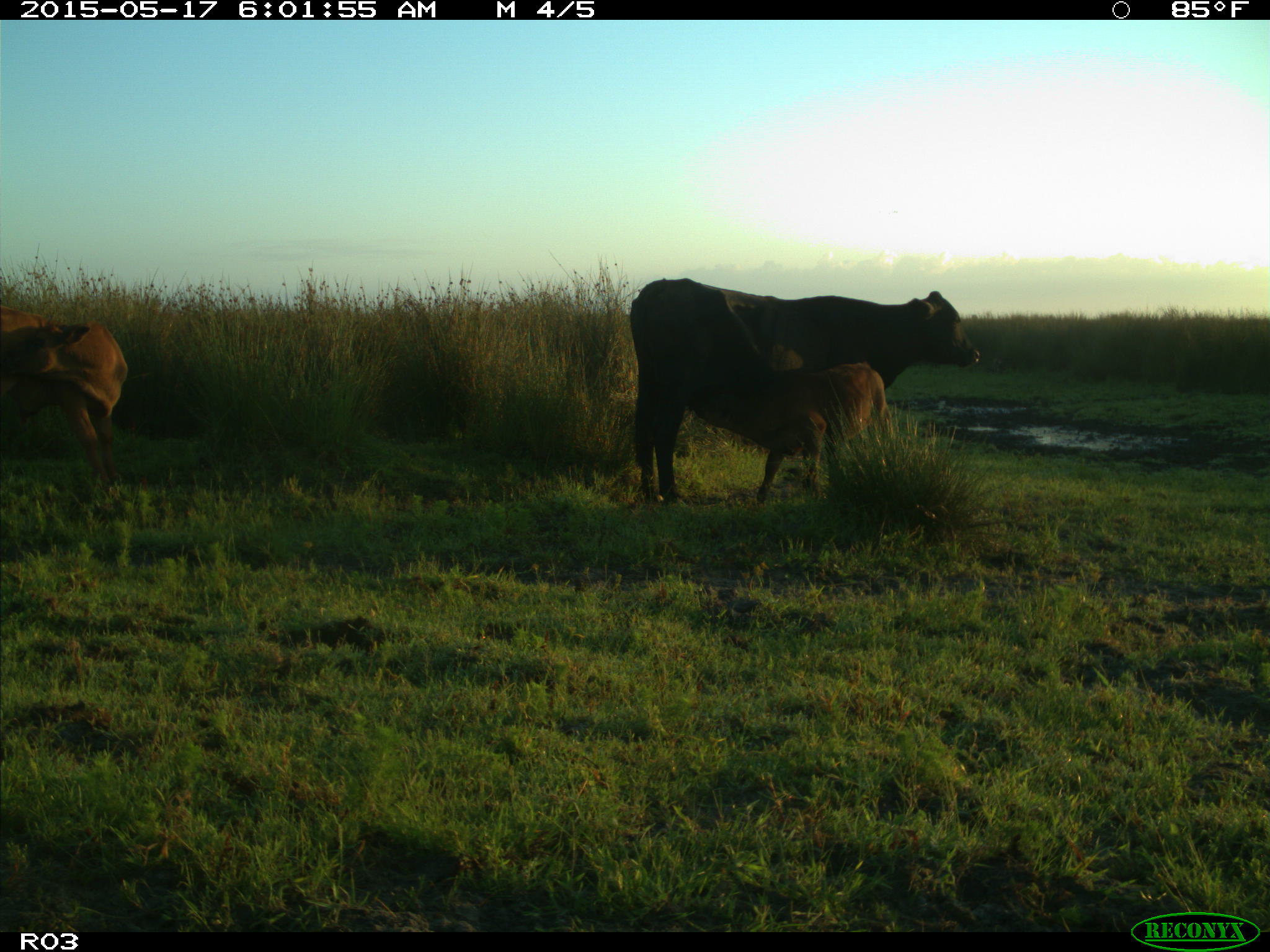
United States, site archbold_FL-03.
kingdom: Animalia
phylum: Chordata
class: Mammalia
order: Artiodactyla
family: Bovidae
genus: Bos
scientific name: Bos taurus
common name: domestic cow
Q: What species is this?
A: Bos taurus (domestic cow).